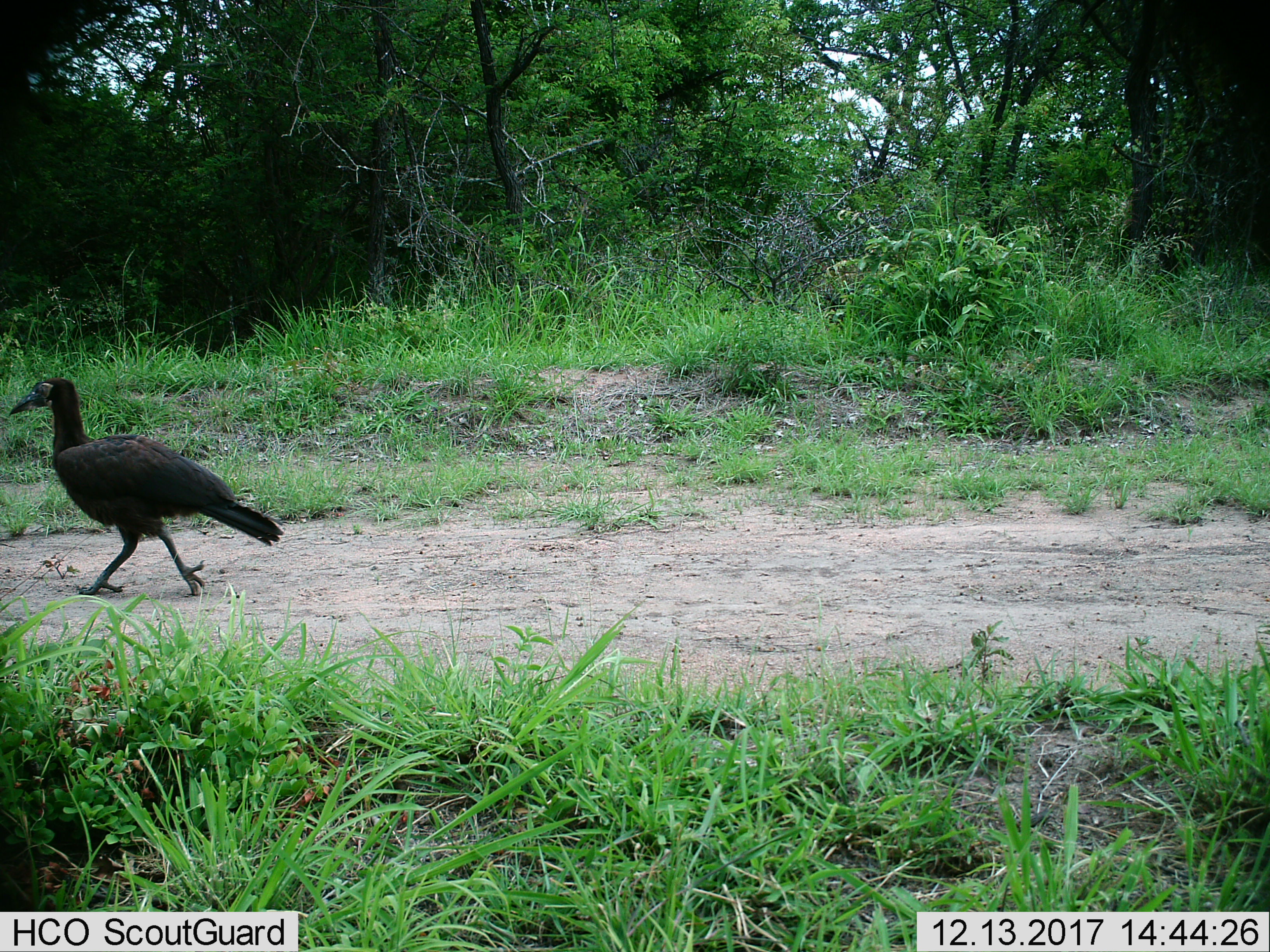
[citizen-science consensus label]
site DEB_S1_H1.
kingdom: Animalia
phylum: Chordata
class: Aves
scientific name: Aves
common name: bird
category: birdother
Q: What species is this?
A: Birdother (bird) (Aves).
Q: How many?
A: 1.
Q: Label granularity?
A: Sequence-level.